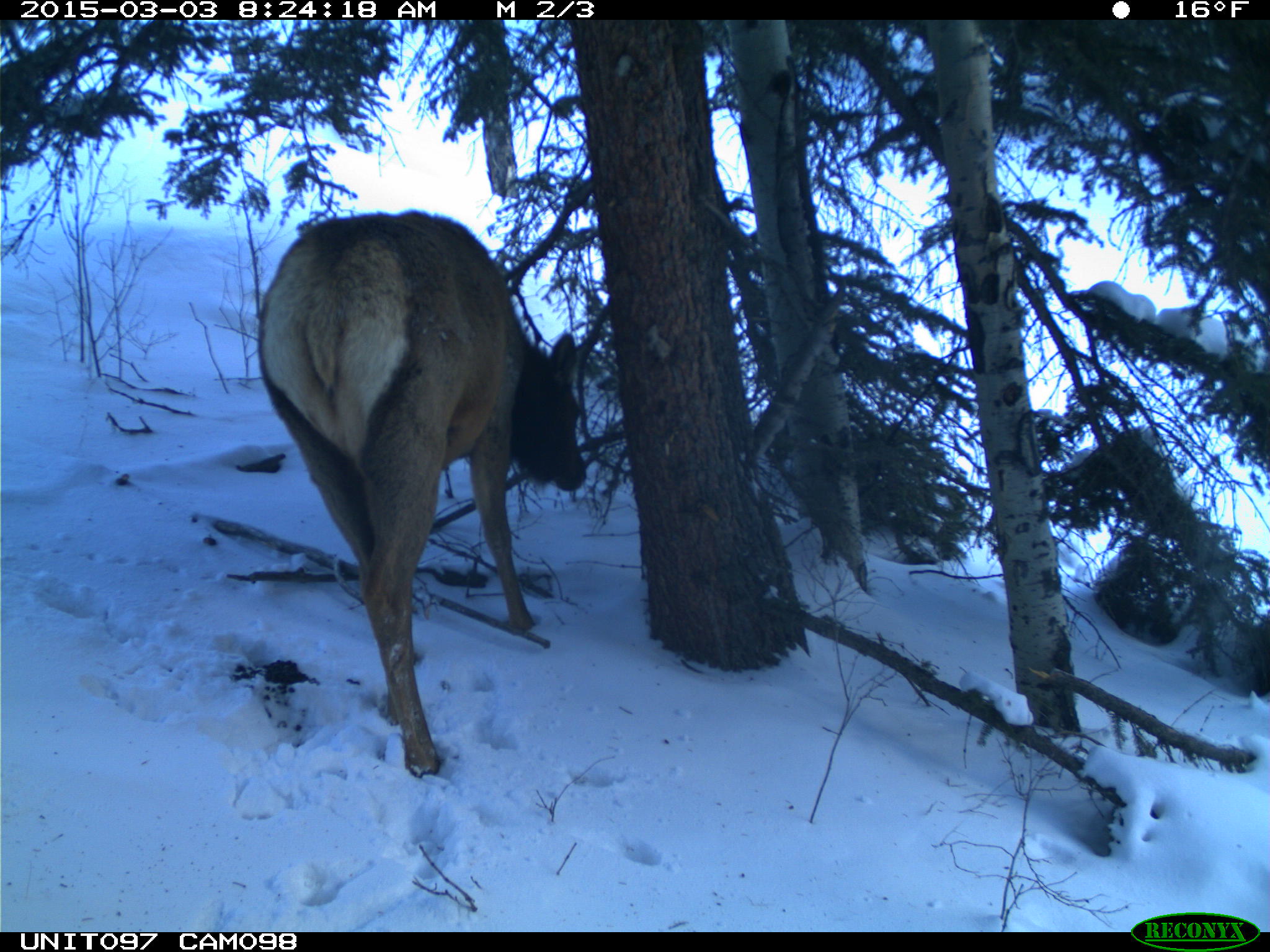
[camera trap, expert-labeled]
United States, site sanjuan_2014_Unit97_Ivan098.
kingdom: Animalia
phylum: Chordata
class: Mammalia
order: Artiodactyla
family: Cervidae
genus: Cervus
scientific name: Cervus elaphus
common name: red deer